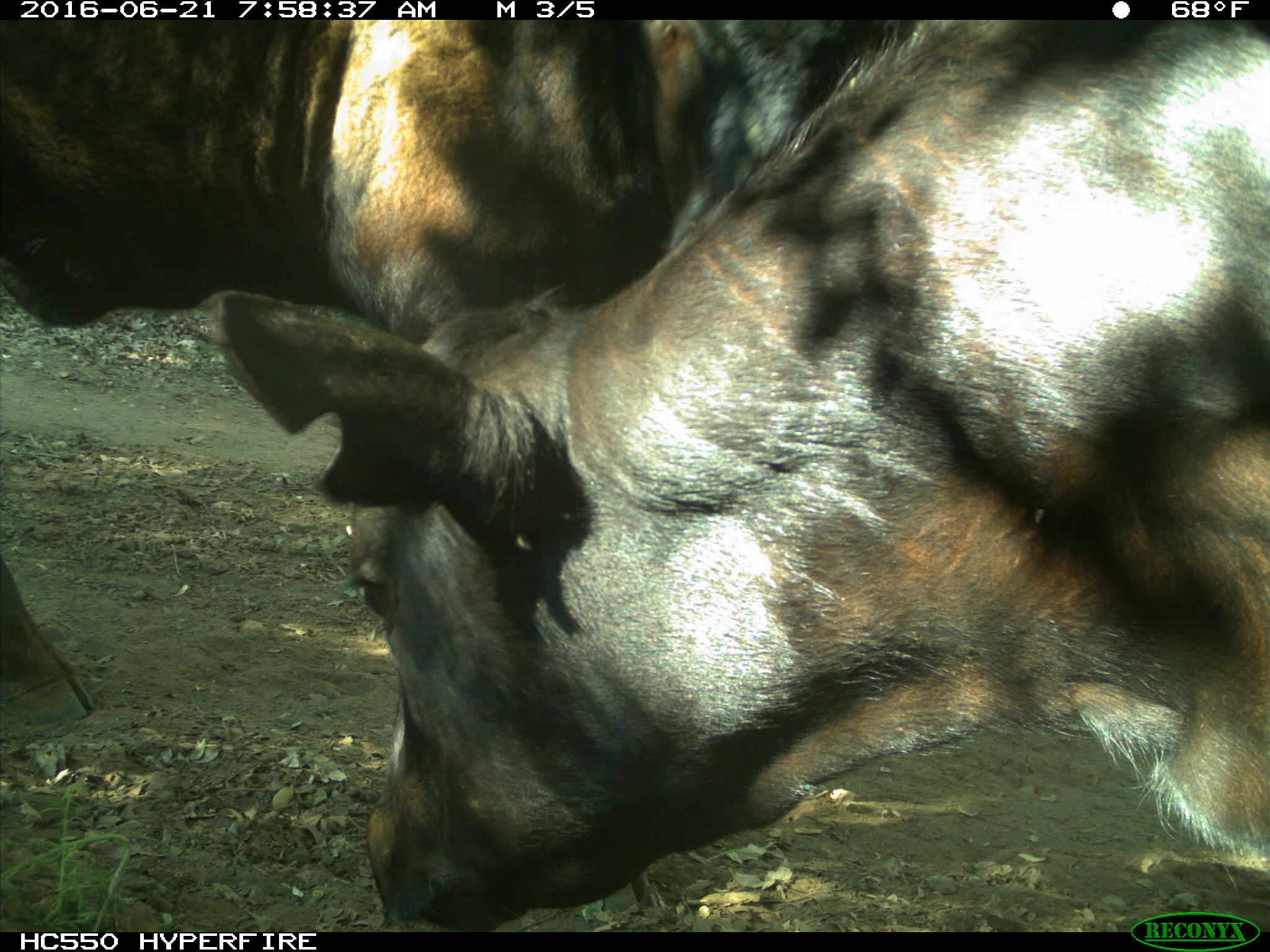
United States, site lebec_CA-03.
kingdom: Animalia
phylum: Chordata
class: Mammalia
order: Artiodactyla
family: Bovidae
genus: Bos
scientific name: Bos taurus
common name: domestic cow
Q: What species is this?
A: Bos taurus (domestic cow).